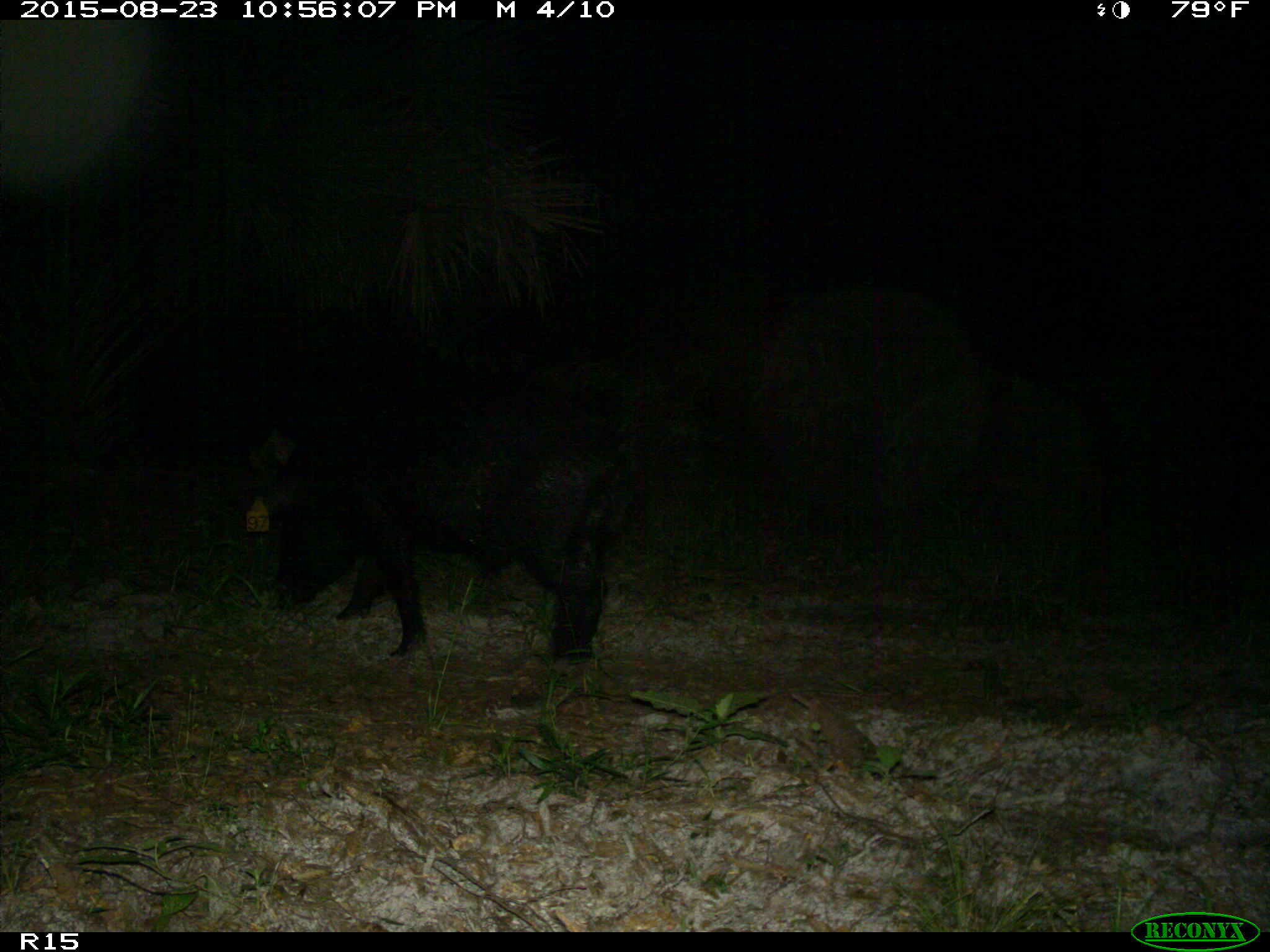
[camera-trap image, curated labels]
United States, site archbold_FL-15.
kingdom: Animalia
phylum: Chordata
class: Mammalia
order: Artiodactyla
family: Suidae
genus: Sus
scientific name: Sus scrofa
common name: wild boar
Sus scrofa (wild boar).